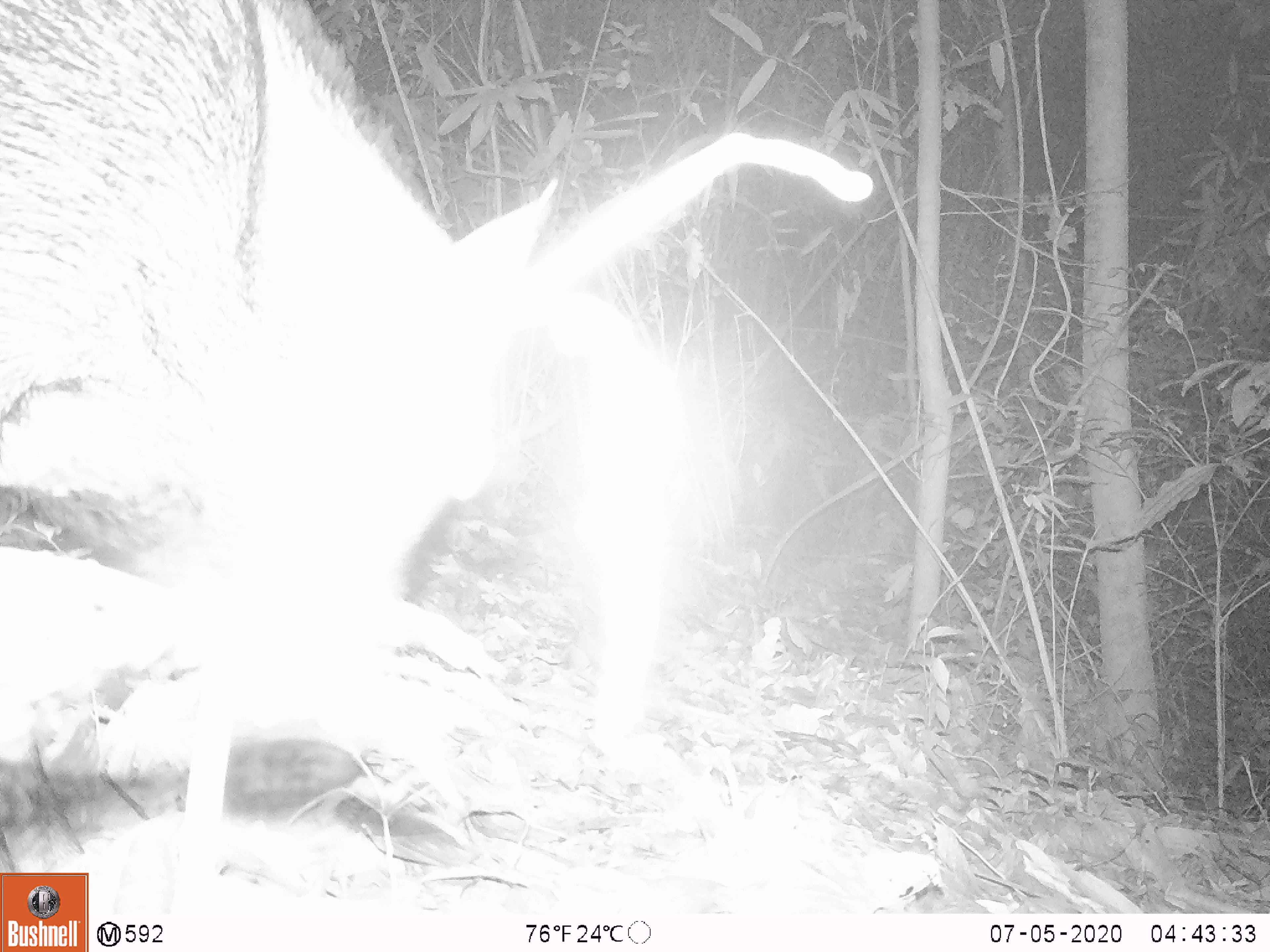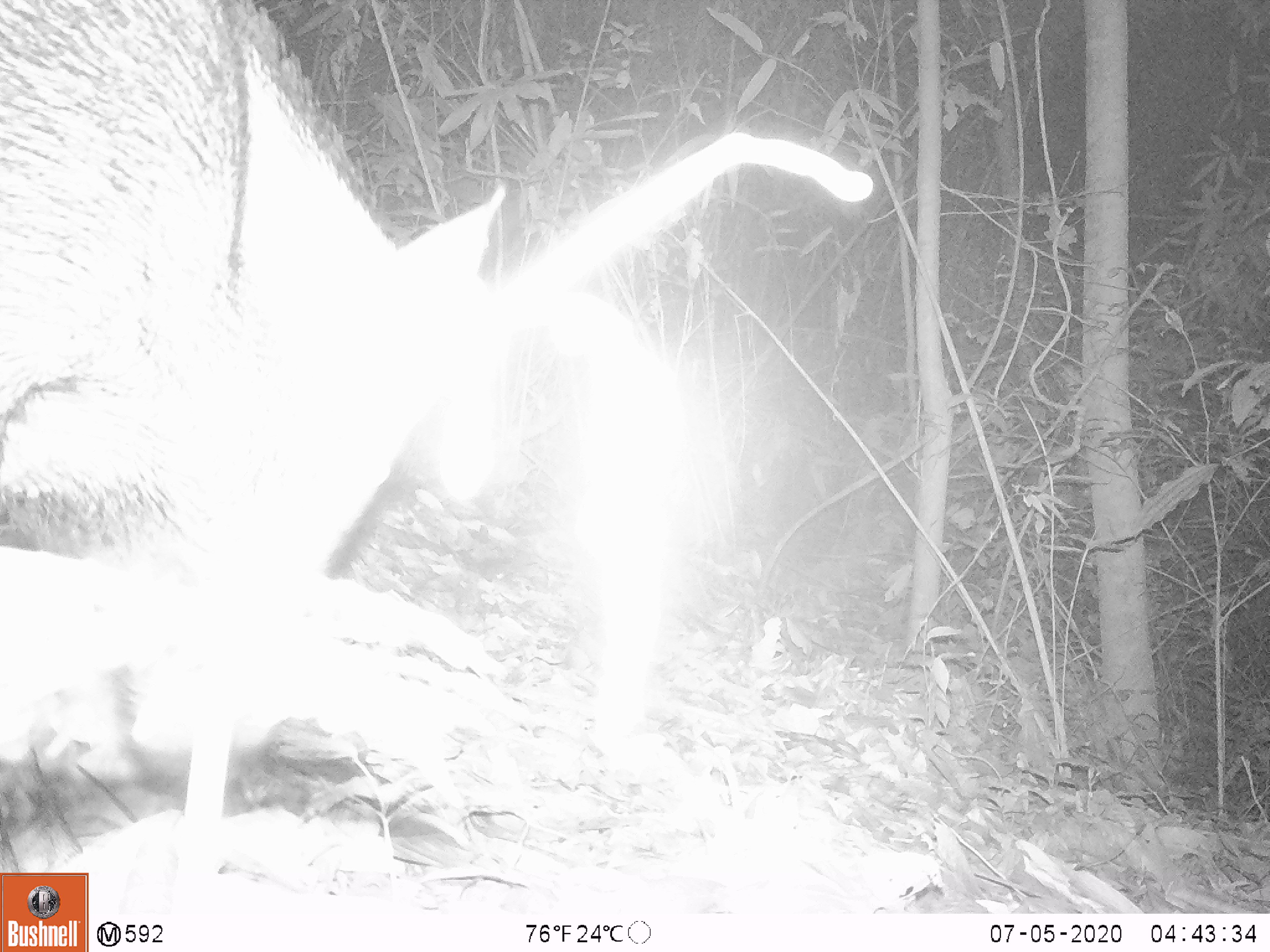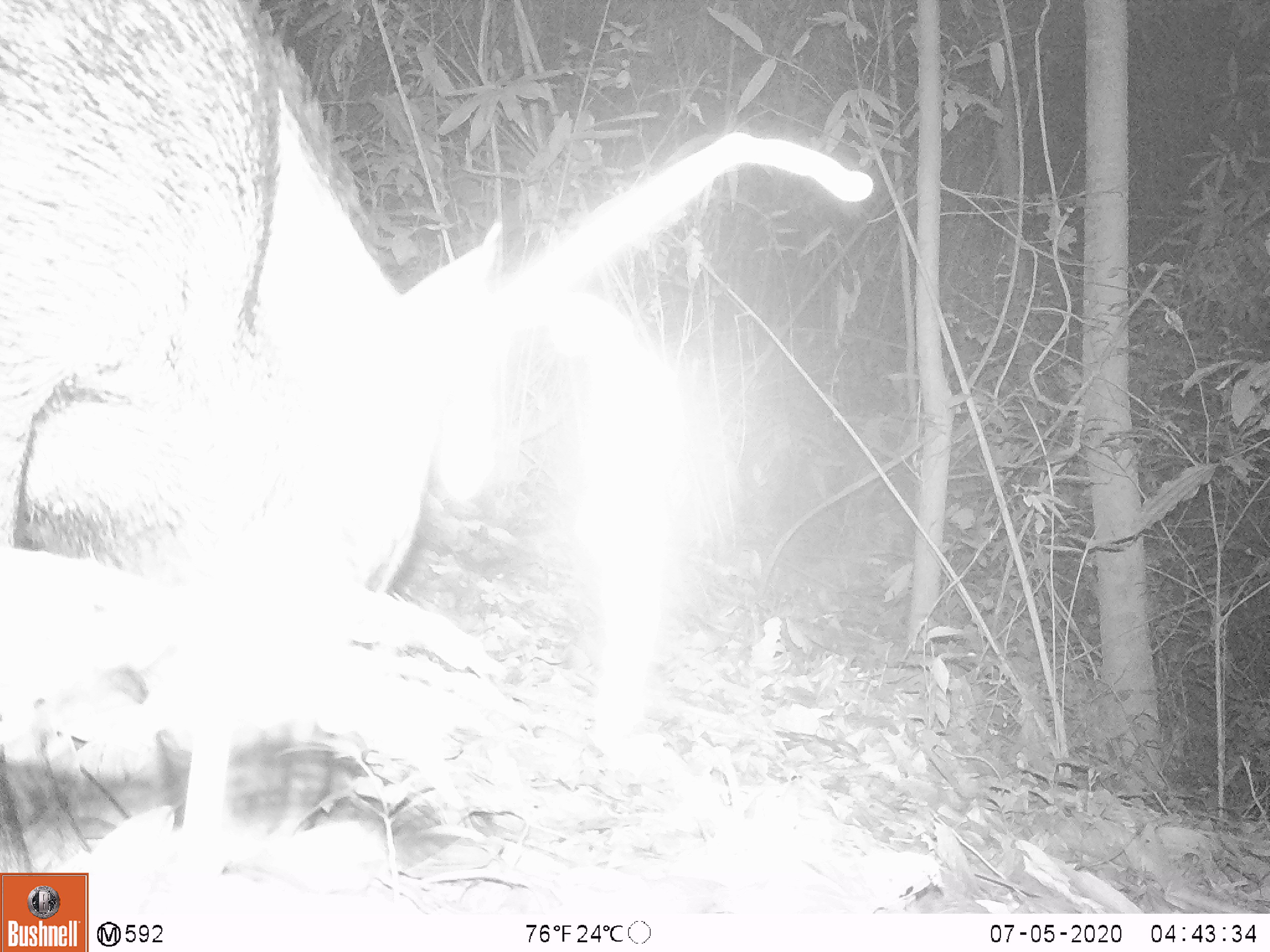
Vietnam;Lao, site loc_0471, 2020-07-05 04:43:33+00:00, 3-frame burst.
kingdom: Animalia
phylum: Chordata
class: Mammalia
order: Artiodactyla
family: Suidae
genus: Sus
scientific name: Sus scrofa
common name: eurasian wild pig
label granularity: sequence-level